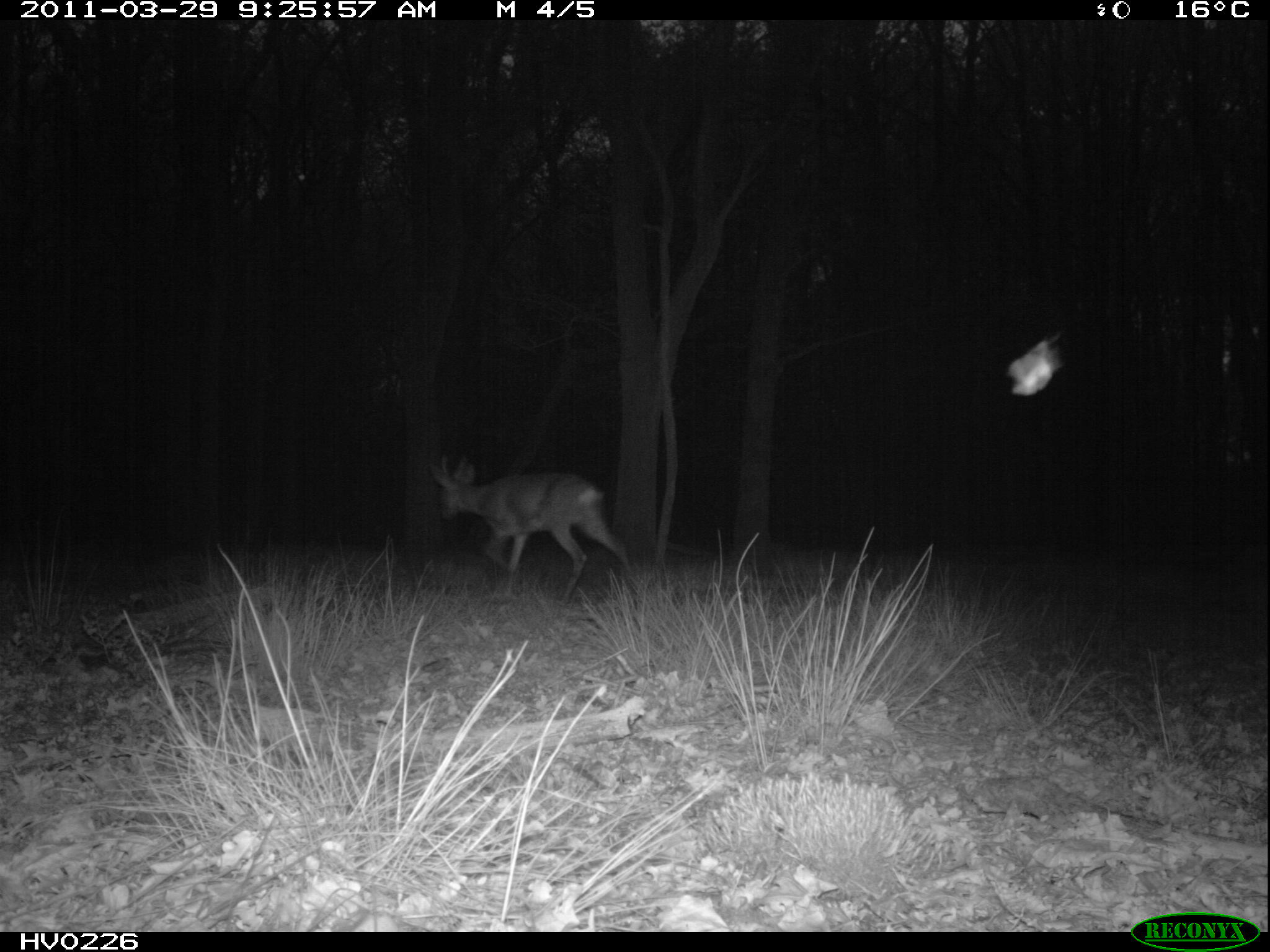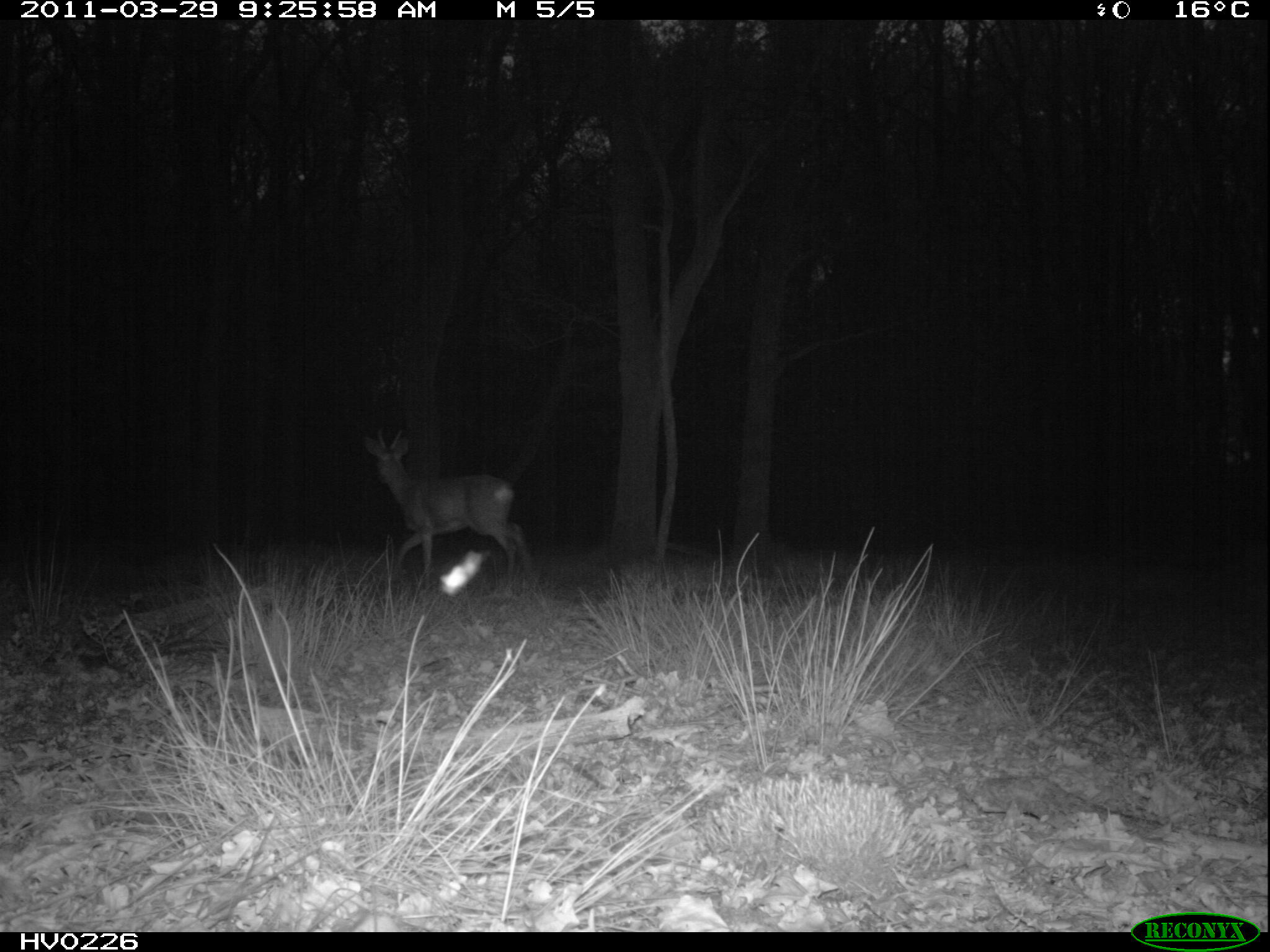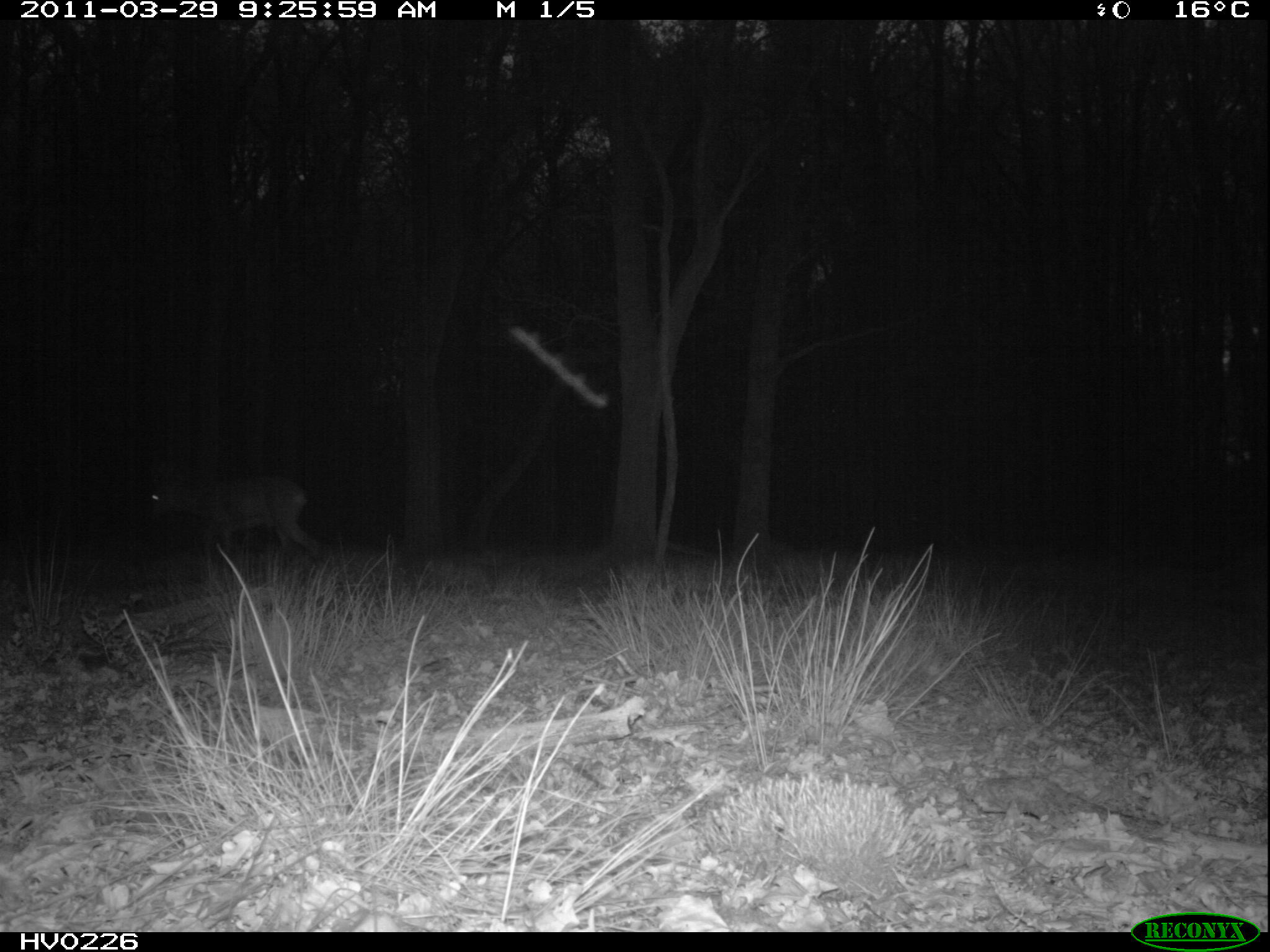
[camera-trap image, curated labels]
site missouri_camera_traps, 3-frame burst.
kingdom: Animalia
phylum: Chordata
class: Mammalia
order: Artiodactyla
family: Cervidae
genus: Capreolus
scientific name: Capreolus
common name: roe deer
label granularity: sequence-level